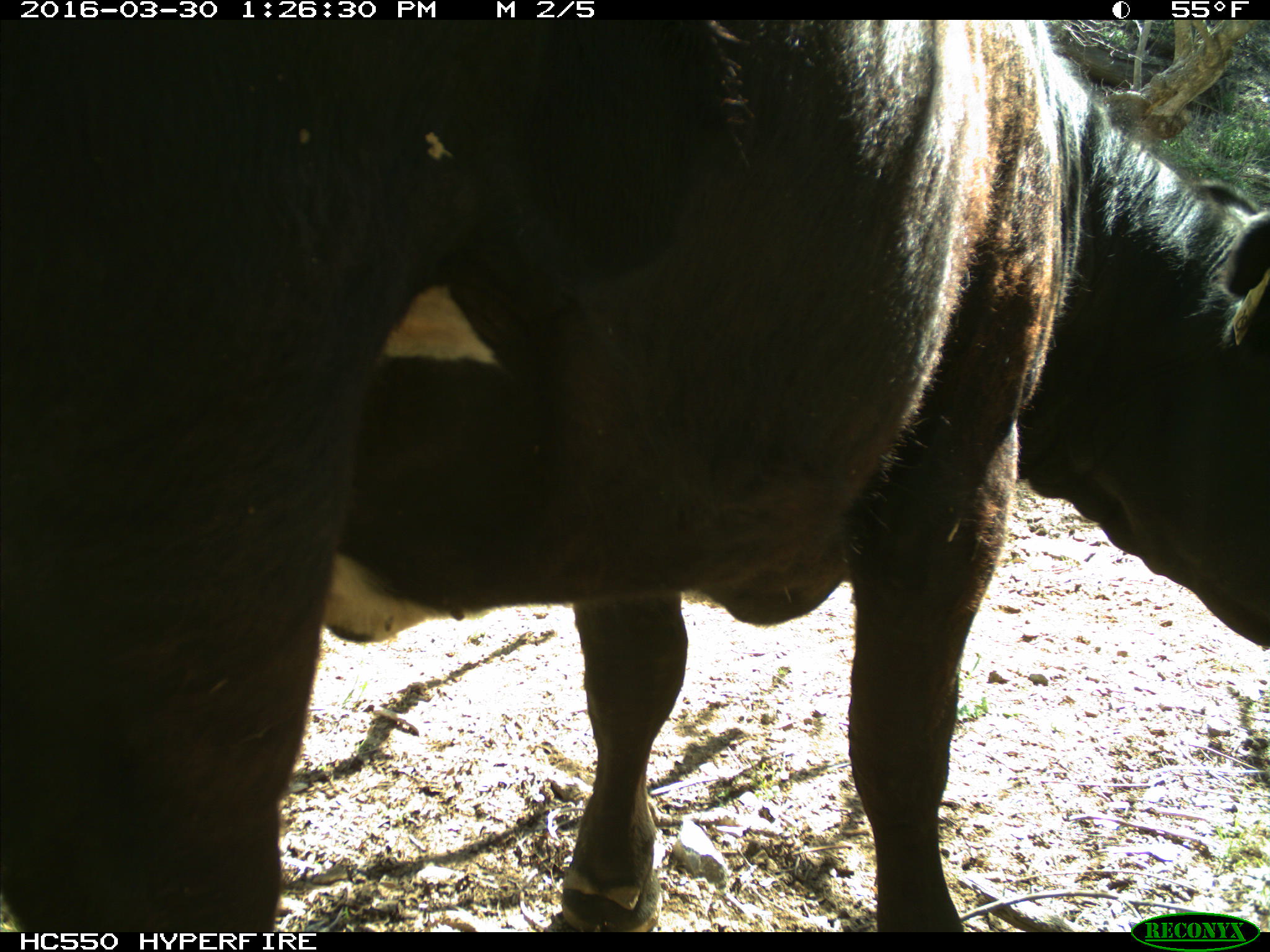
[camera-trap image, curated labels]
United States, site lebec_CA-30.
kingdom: Animalia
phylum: Chordata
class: Mammalia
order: Artiodactyla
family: Bovidae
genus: Bos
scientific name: Bos taurus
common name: domestic cow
Bos taurus (domestic cow).